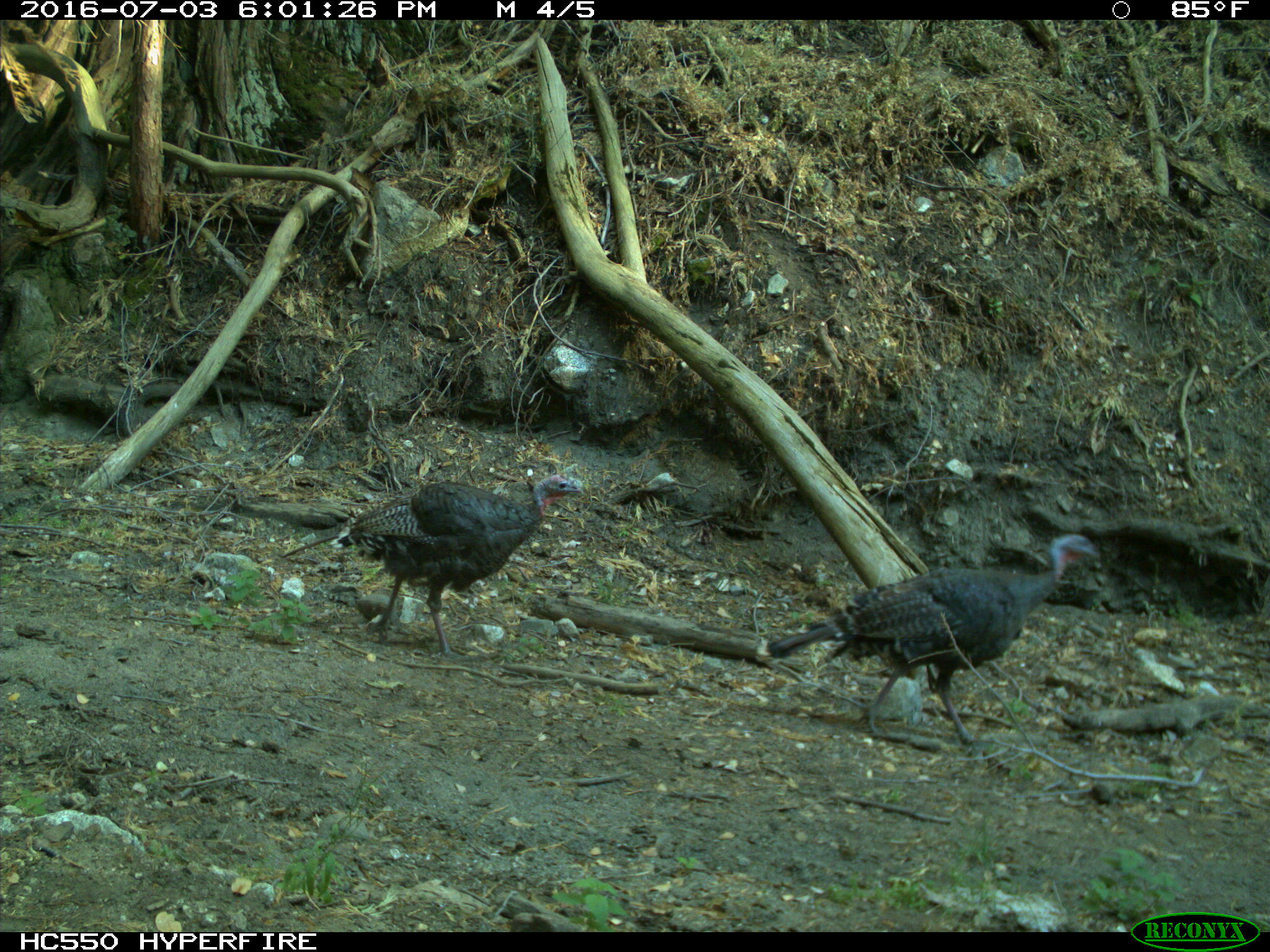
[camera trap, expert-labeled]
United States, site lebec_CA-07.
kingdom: Animalia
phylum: Chordata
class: Aves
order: Galliformes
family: Phasianidae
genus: Meleagris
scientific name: Meleagris gallopavo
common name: wild turkey